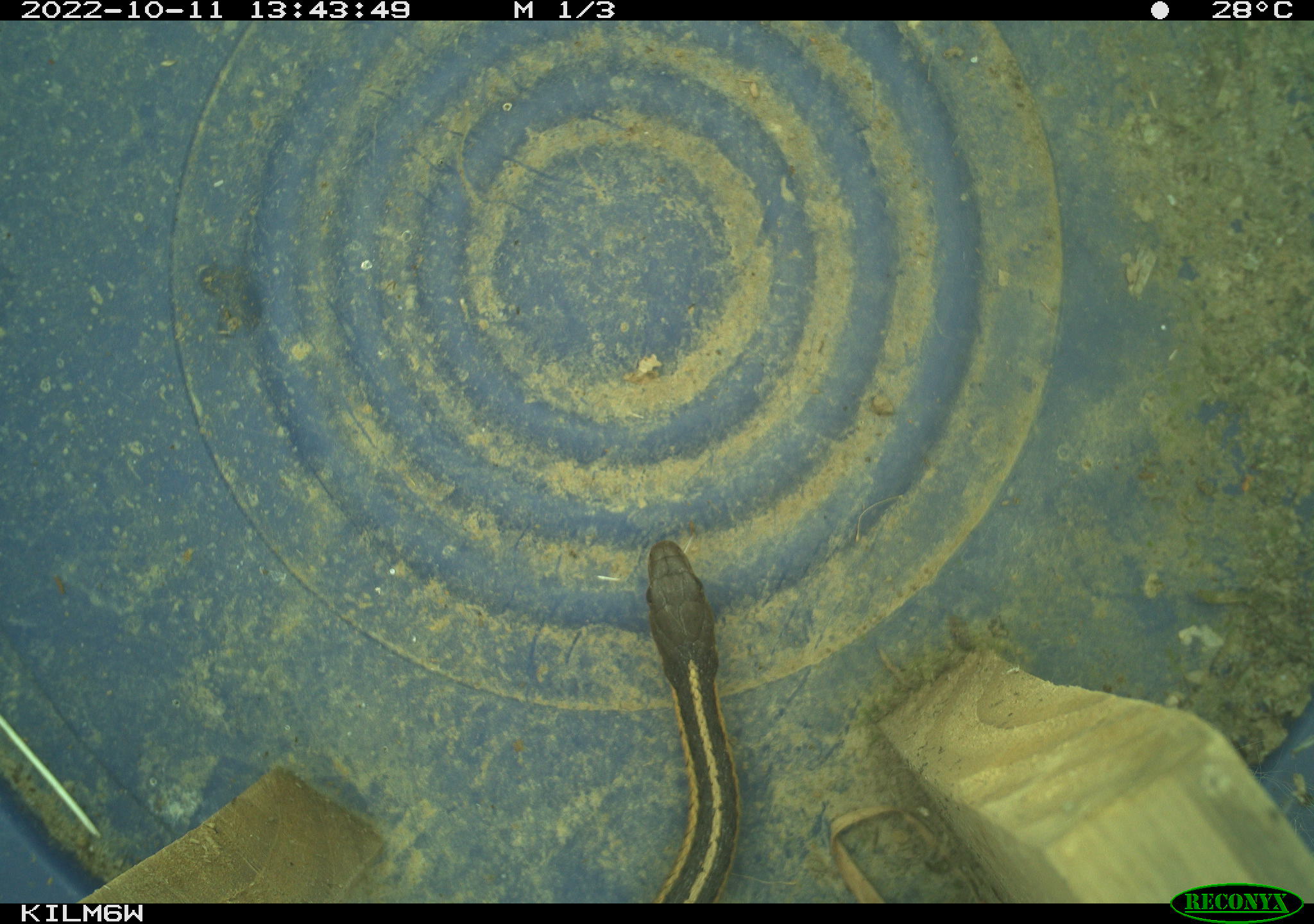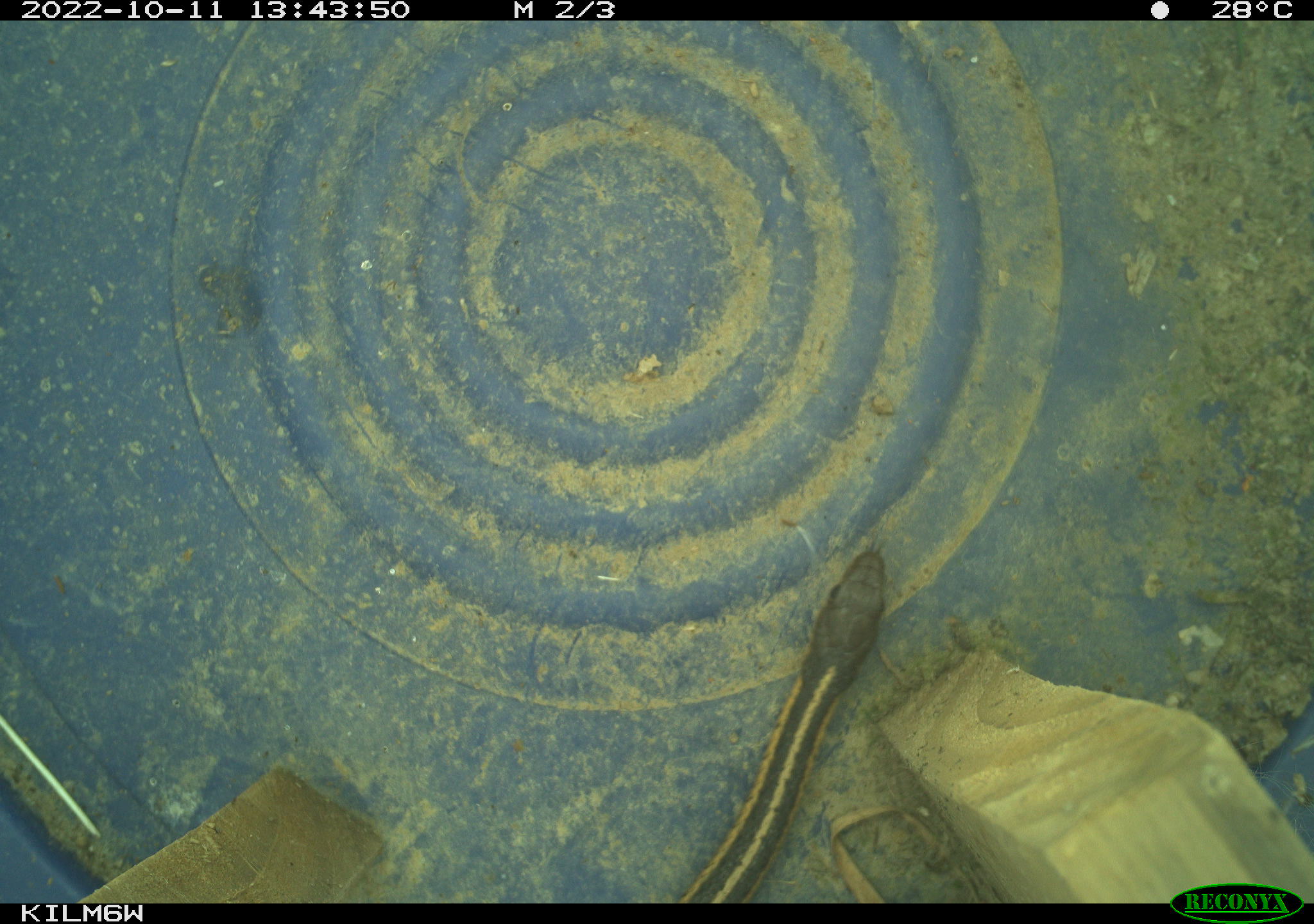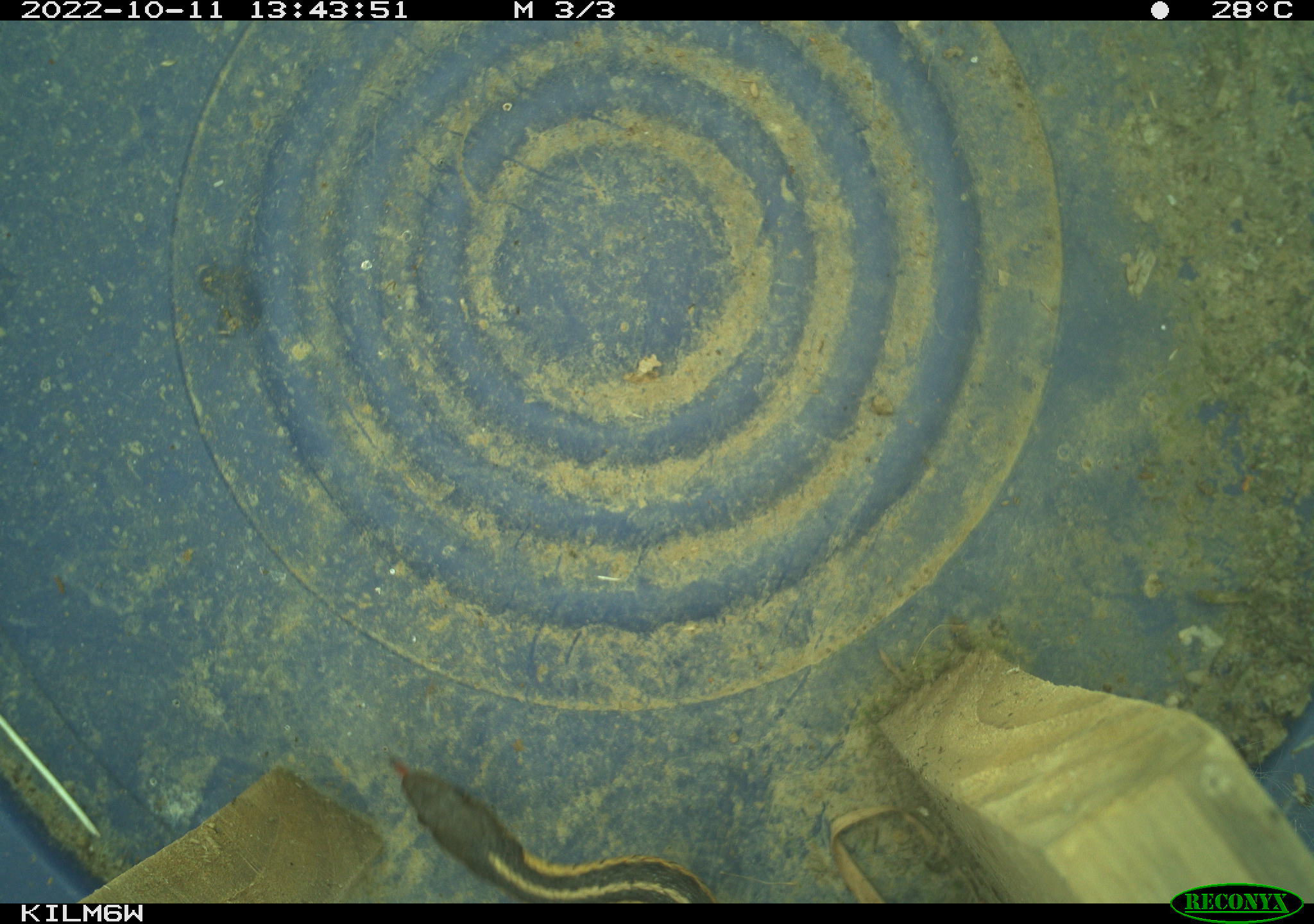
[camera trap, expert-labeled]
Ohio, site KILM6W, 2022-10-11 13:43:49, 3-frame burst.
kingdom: Animalia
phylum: Chordata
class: Reptilia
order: Squamata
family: Colubridae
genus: Thamnophis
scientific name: Thamnophis sirtalis sirtalis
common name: eastern gartersnake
Eastern gartersnake (Thamnophis sirtalis sirtalis).